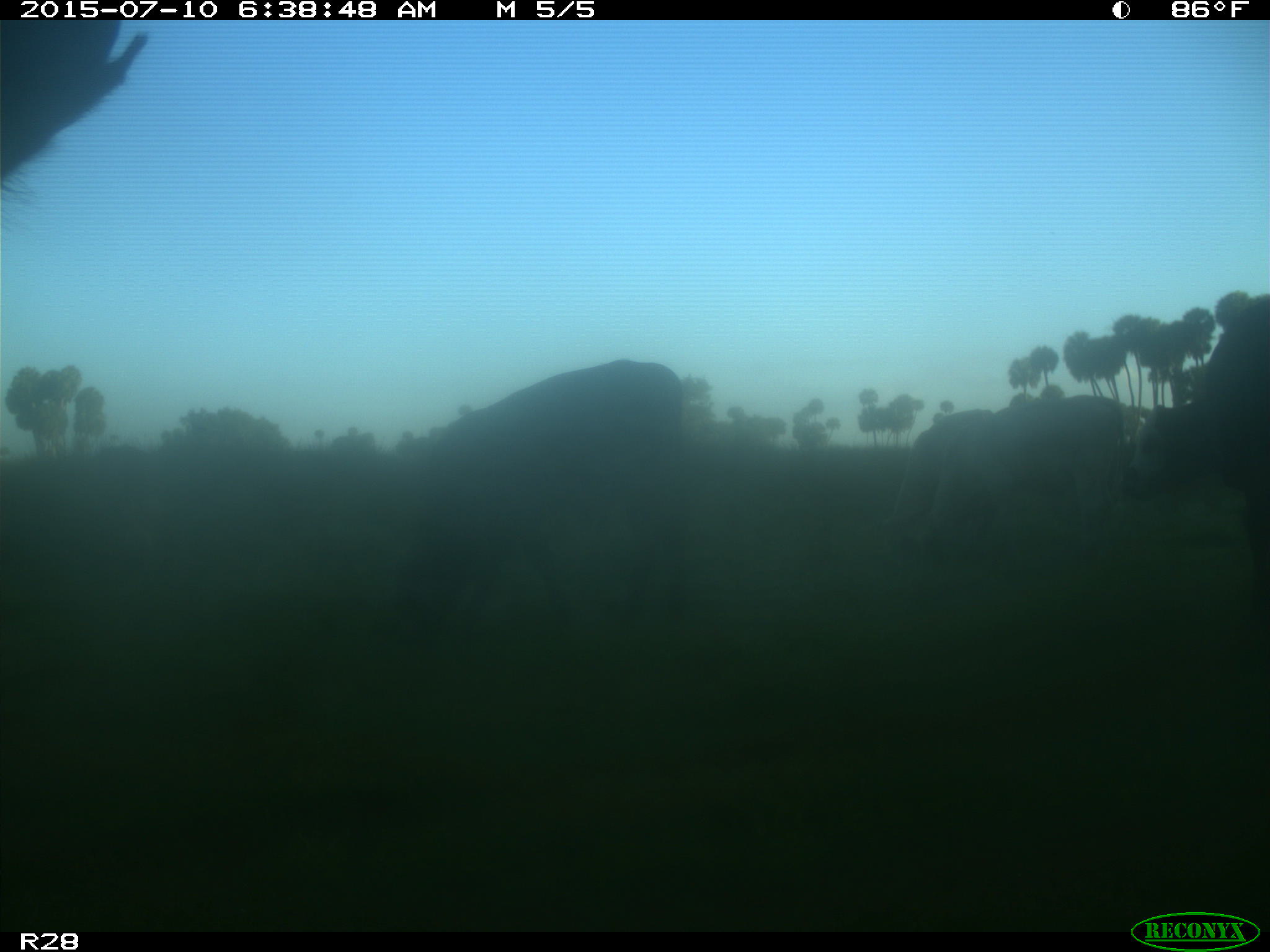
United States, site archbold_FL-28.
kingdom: Animalia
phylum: Chordata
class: Mammalia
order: Artiodactyla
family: Bovidae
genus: Bos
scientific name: Bos taurus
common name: domestic cow